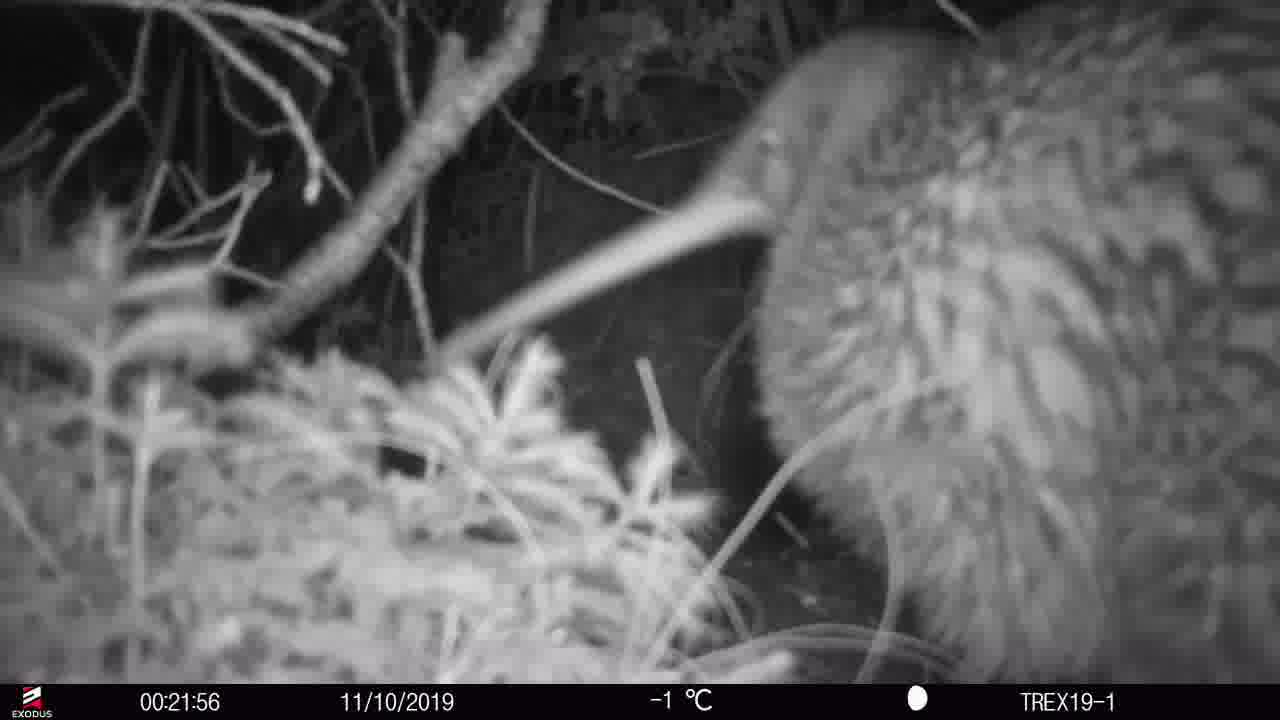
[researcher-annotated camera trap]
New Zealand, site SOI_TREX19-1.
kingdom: Animalia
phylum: Chordata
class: Aves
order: Apterygiformes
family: Apterygidae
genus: Apteryx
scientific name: Apteryx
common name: kiwi